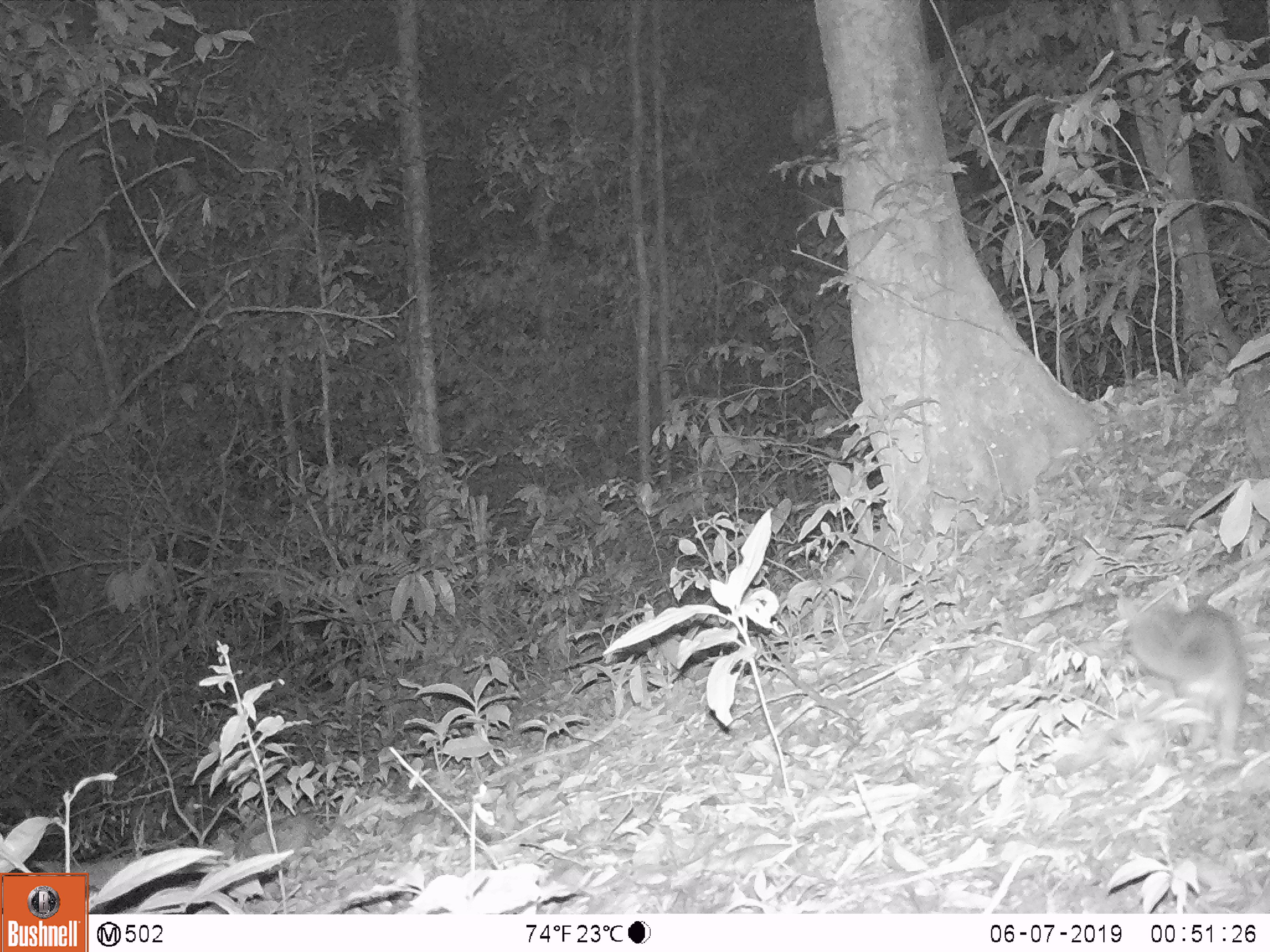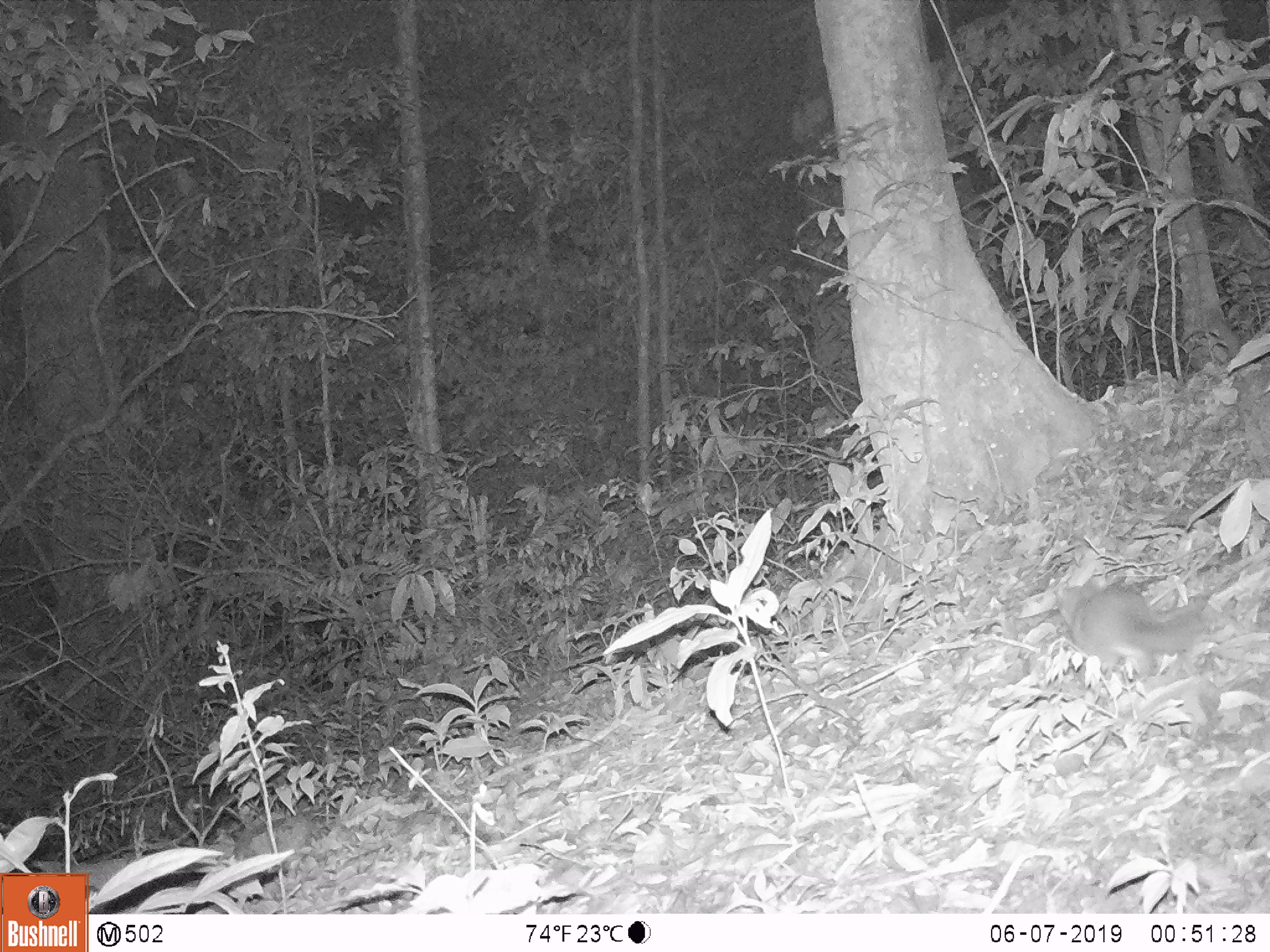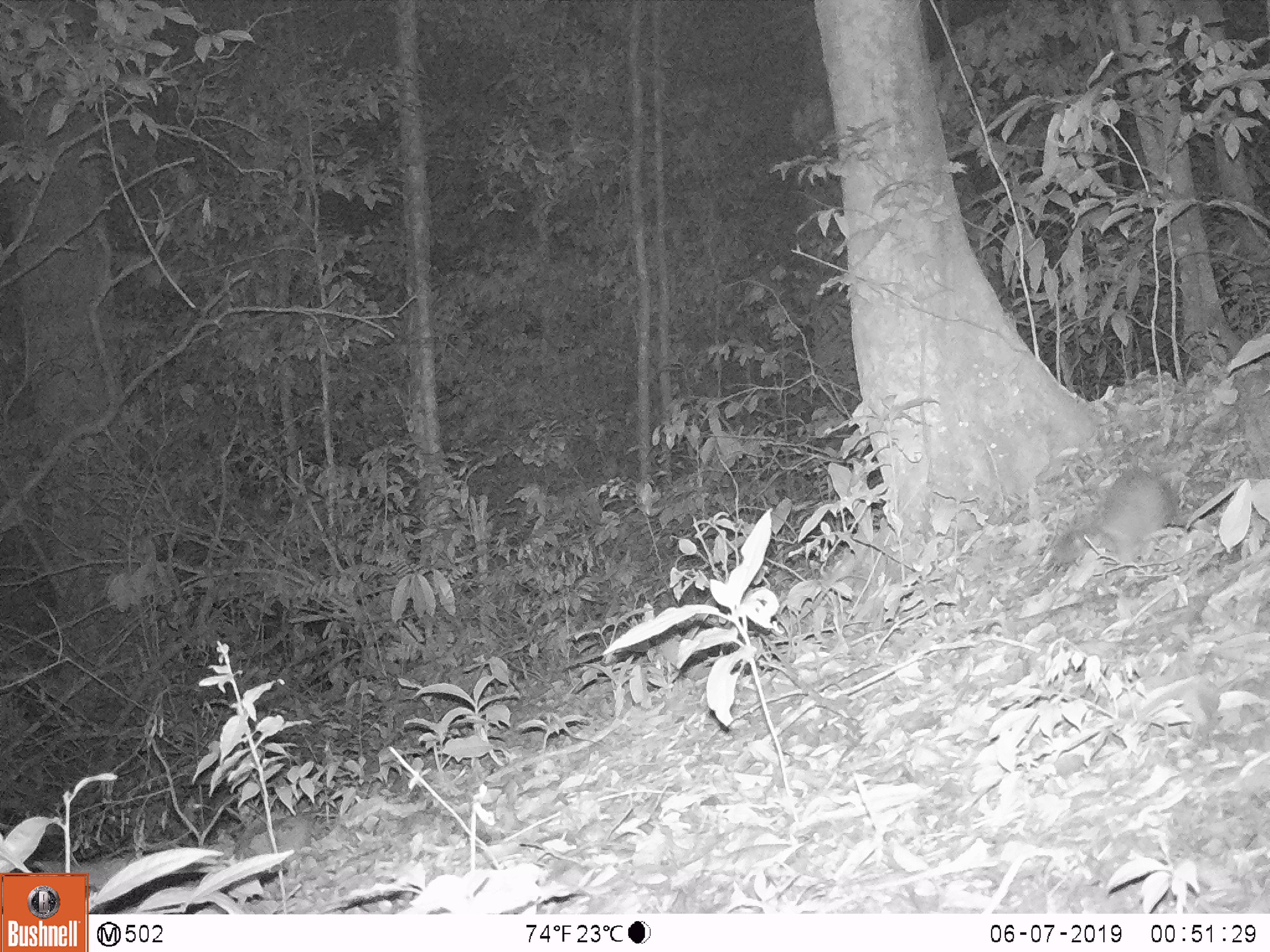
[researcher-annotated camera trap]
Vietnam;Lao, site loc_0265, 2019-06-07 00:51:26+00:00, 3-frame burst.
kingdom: Animalia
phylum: Chordata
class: Mammalia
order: Carnivora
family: Mustelidae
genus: Melogale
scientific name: Melogale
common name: ferret badger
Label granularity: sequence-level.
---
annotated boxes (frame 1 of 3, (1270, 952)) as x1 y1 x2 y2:
ferret badger: 1115 588 1247 759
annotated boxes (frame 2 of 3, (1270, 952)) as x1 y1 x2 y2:
ferret badger: 1058 573 1213 678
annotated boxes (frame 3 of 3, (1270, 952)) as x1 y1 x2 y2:
ferret badger: 1047 467 1179 566